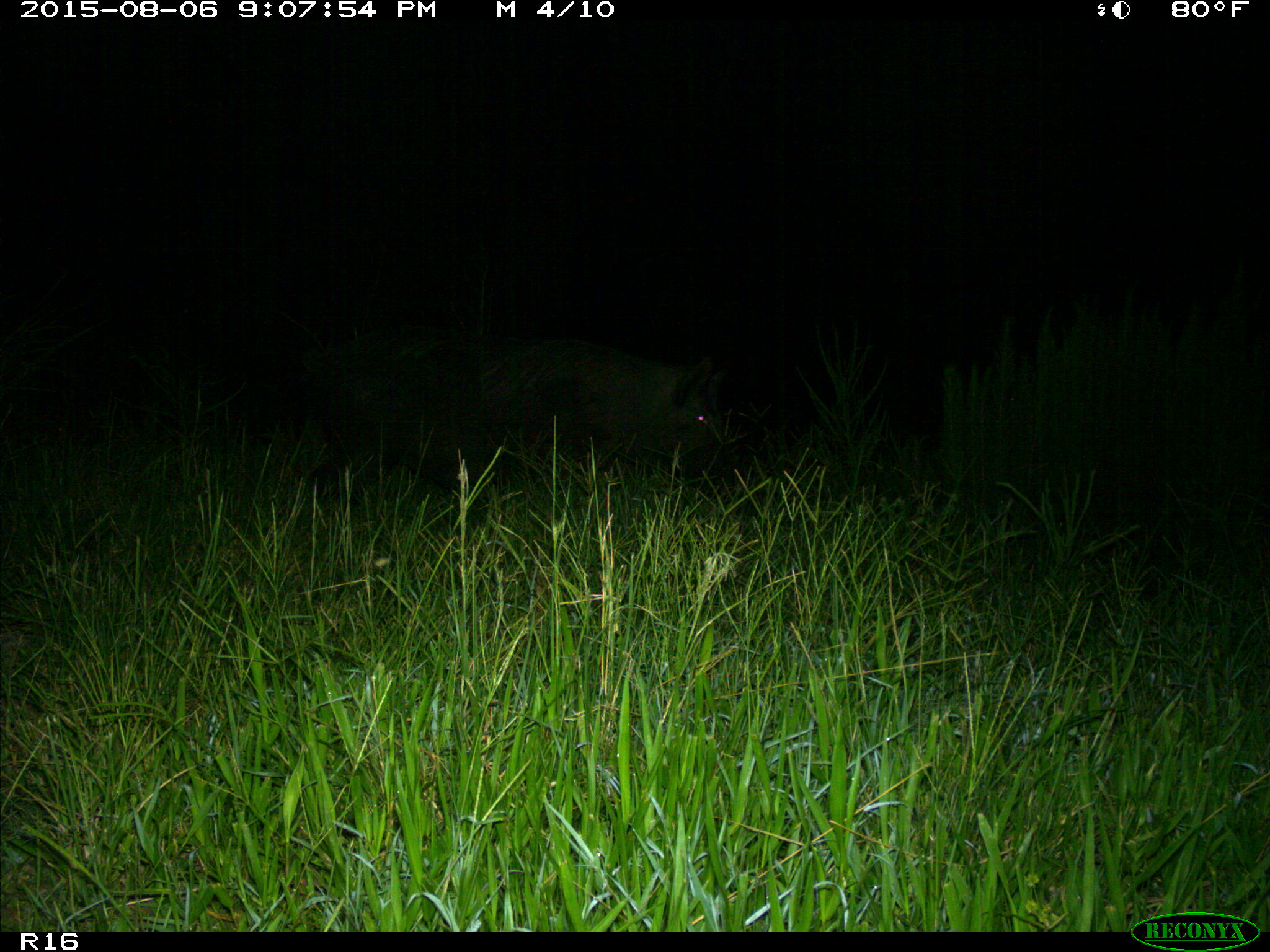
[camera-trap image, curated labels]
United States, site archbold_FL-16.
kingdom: Animalia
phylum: Chordata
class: Mammalia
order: Artiodactyla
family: Suidae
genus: Sus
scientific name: Sus scrofa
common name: wild boar